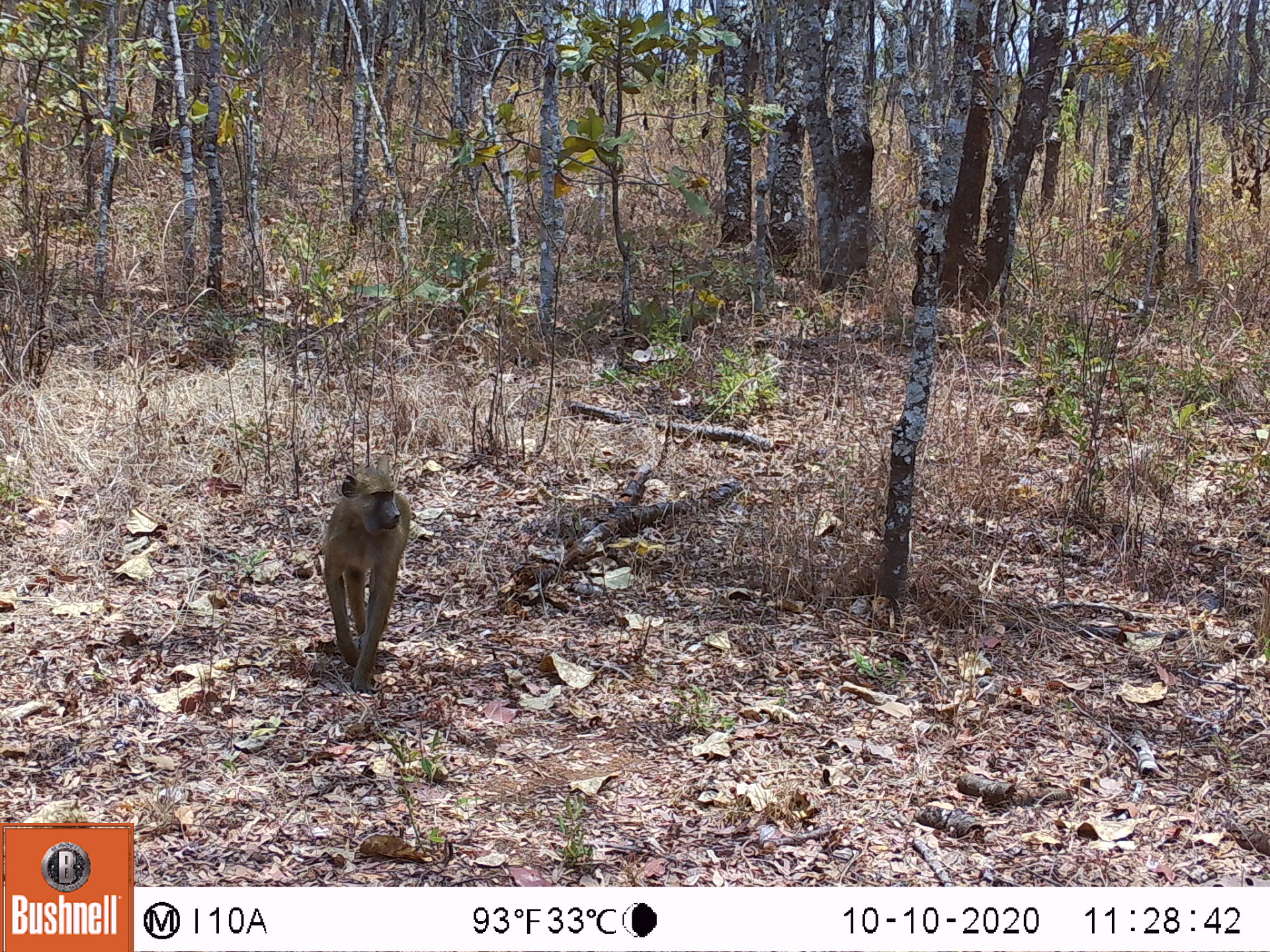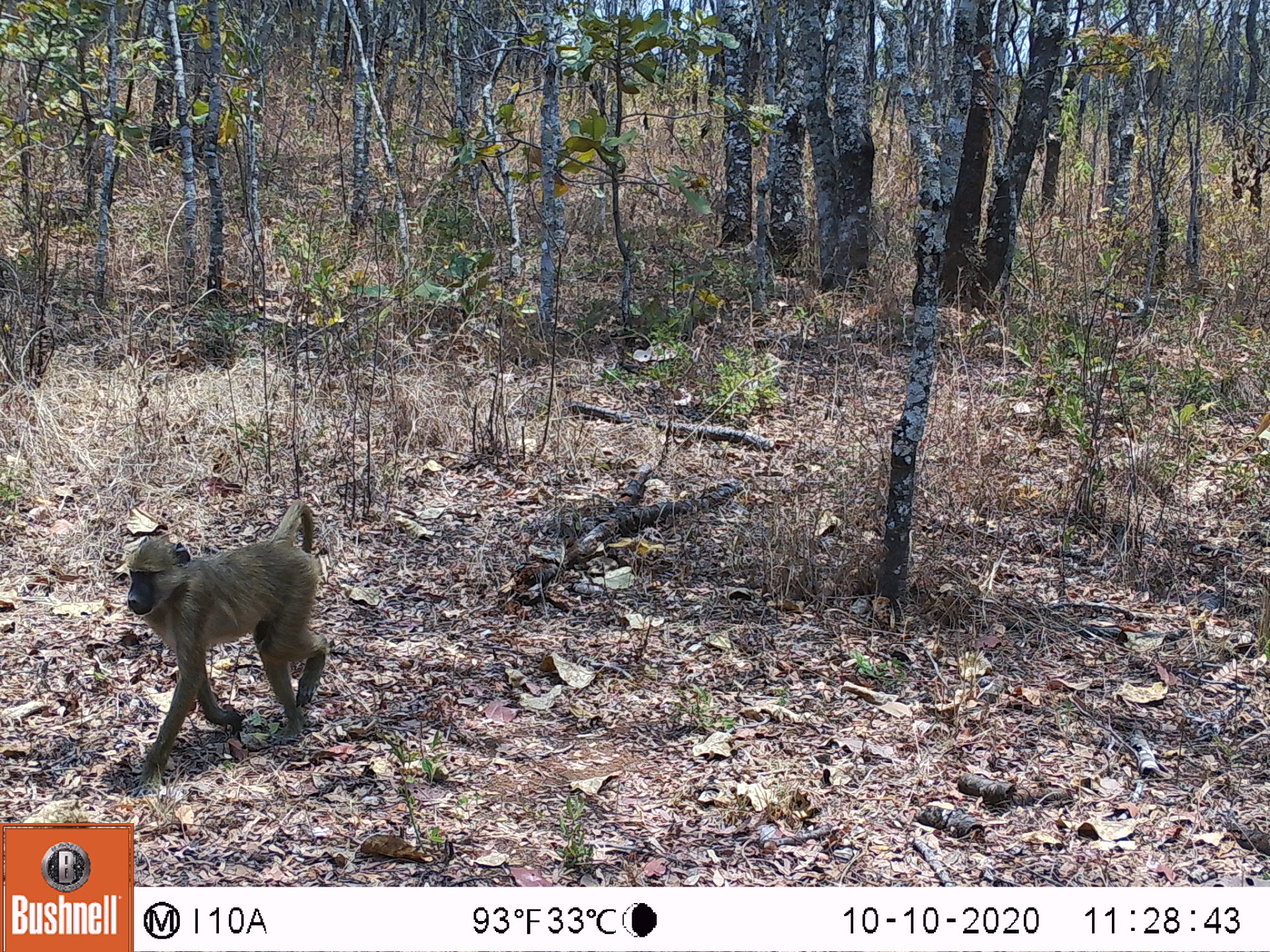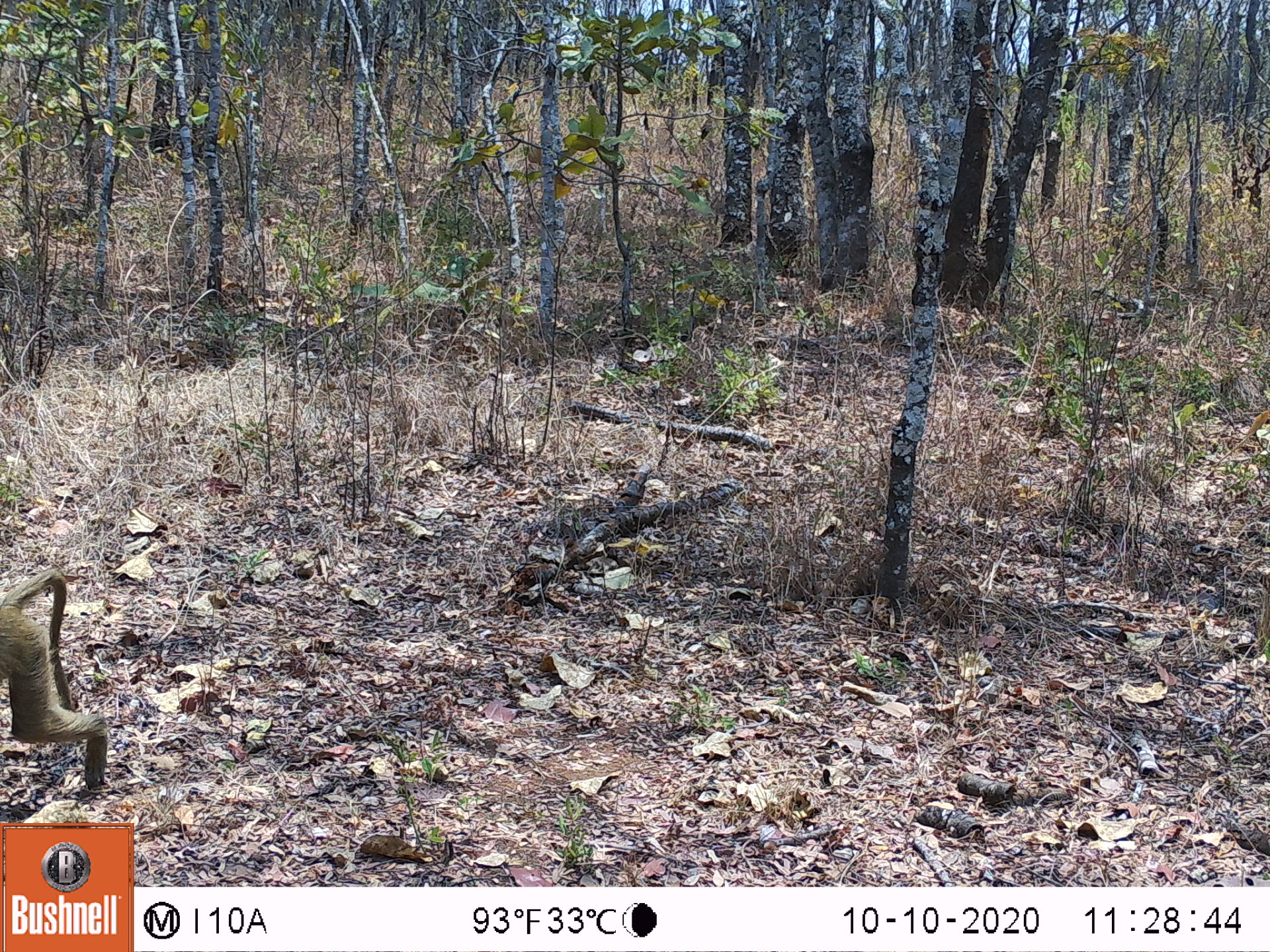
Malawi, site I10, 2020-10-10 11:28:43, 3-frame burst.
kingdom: Animalia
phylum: Chordata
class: Mammalia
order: Primates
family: Cercopithecidae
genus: Papio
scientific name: Papio cynocephalus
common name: yellow baboon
Yellow baboon (Papio cynocephalus), count 1.